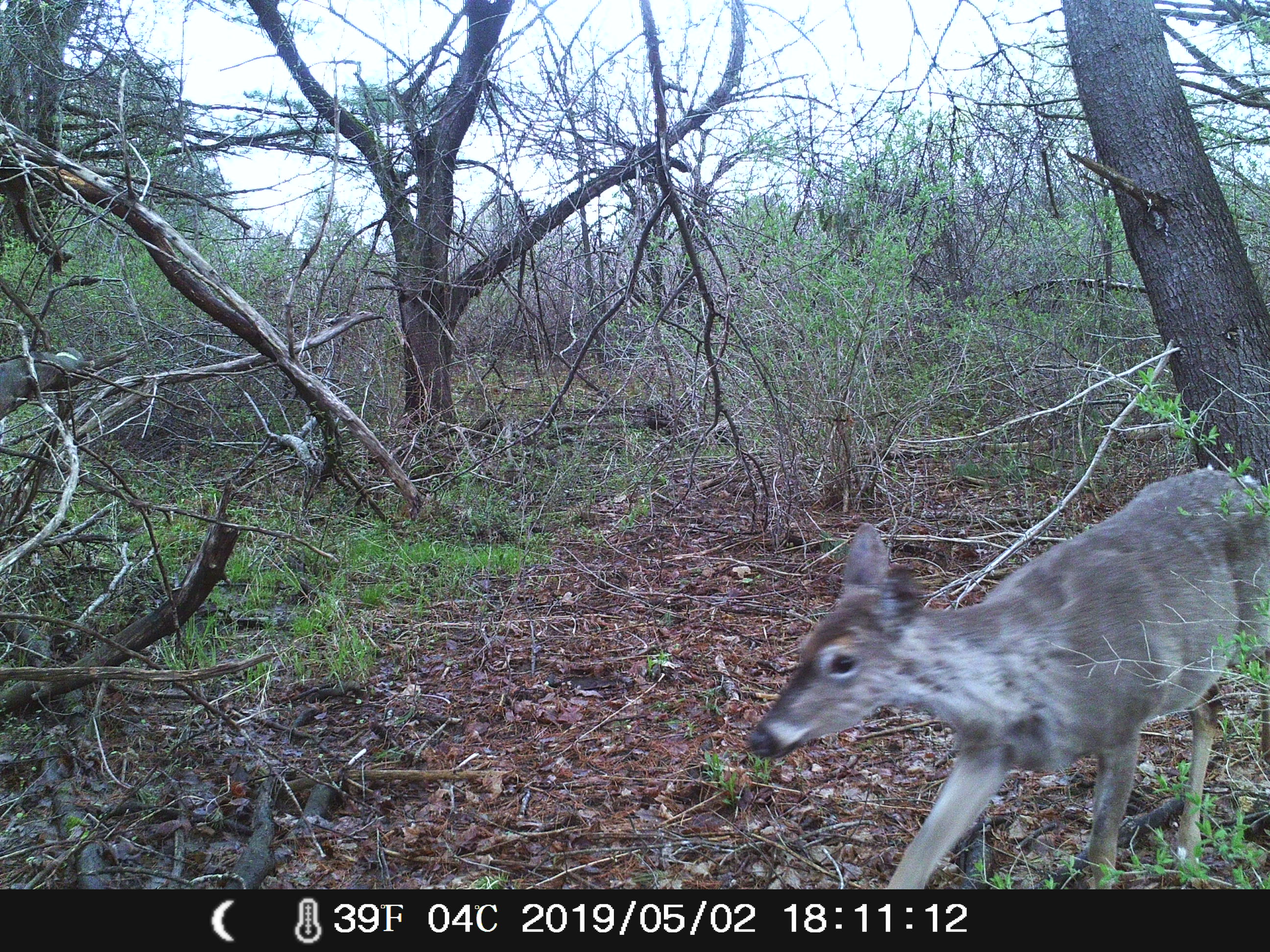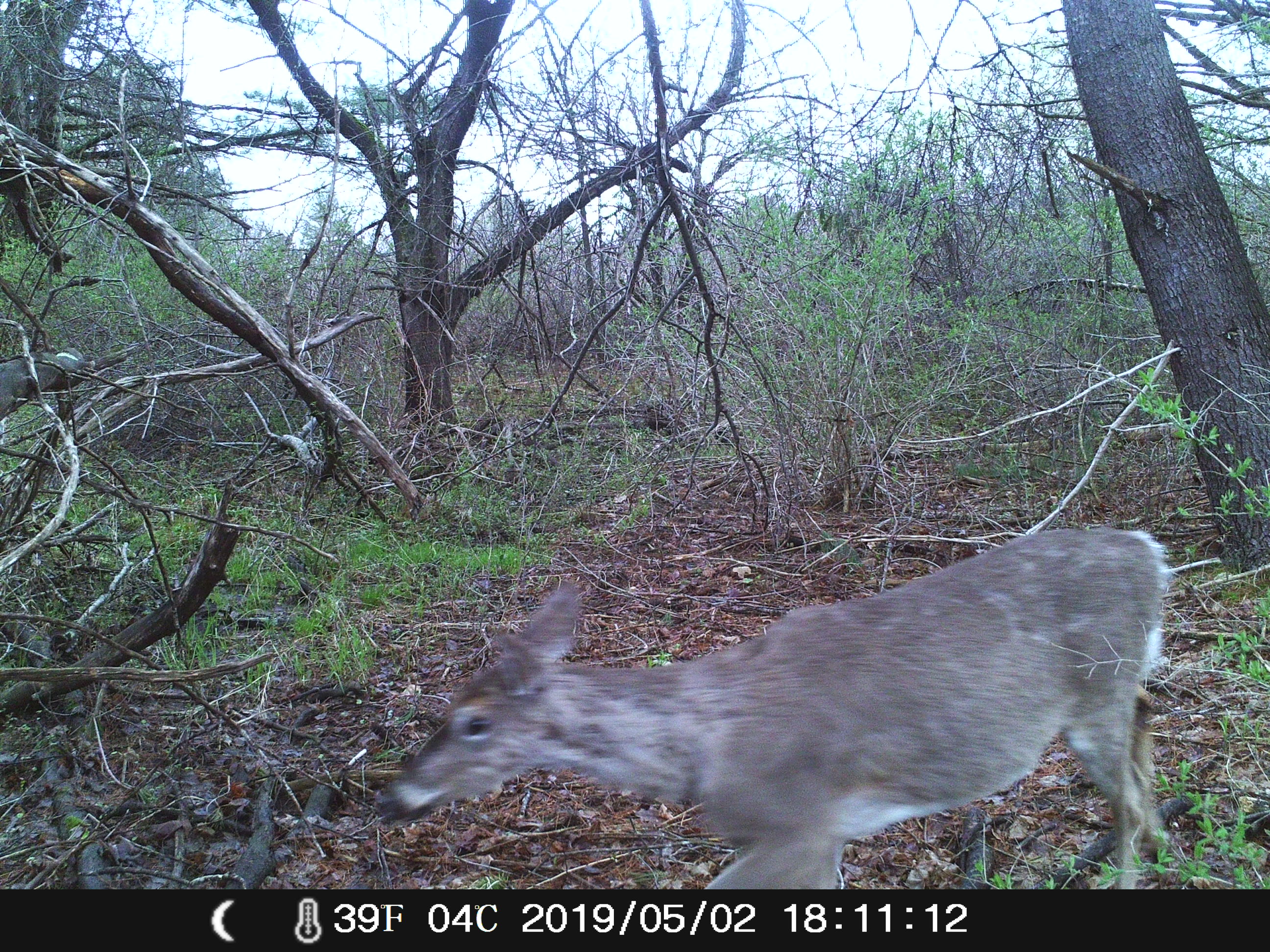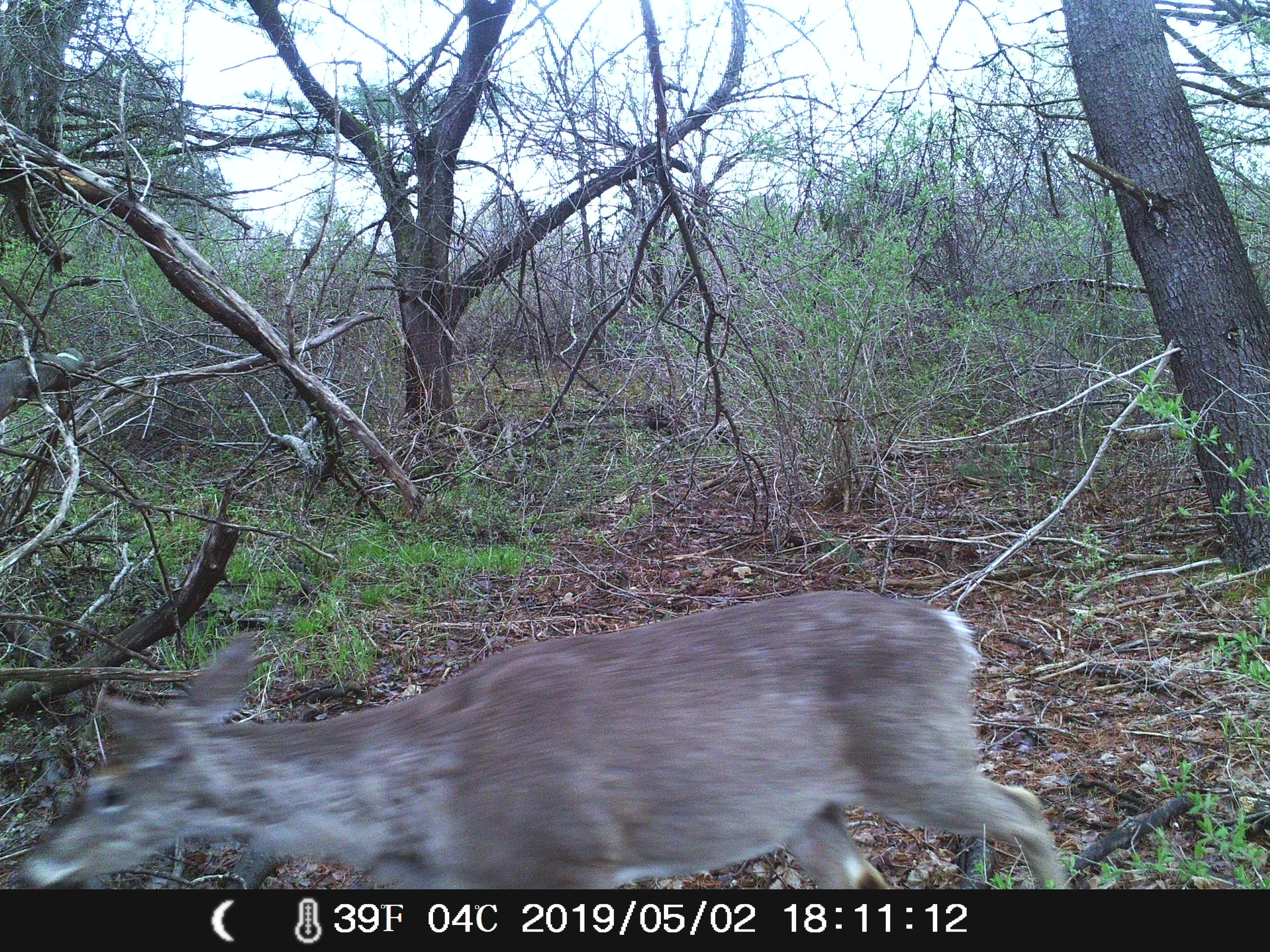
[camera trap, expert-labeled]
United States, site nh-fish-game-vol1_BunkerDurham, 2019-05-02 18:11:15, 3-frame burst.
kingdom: Animalia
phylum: Chordata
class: Mammalia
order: Artiodactyla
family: Cervidae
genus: Odocoileus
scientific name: Odocoileus virginianus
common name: white-tailed deer